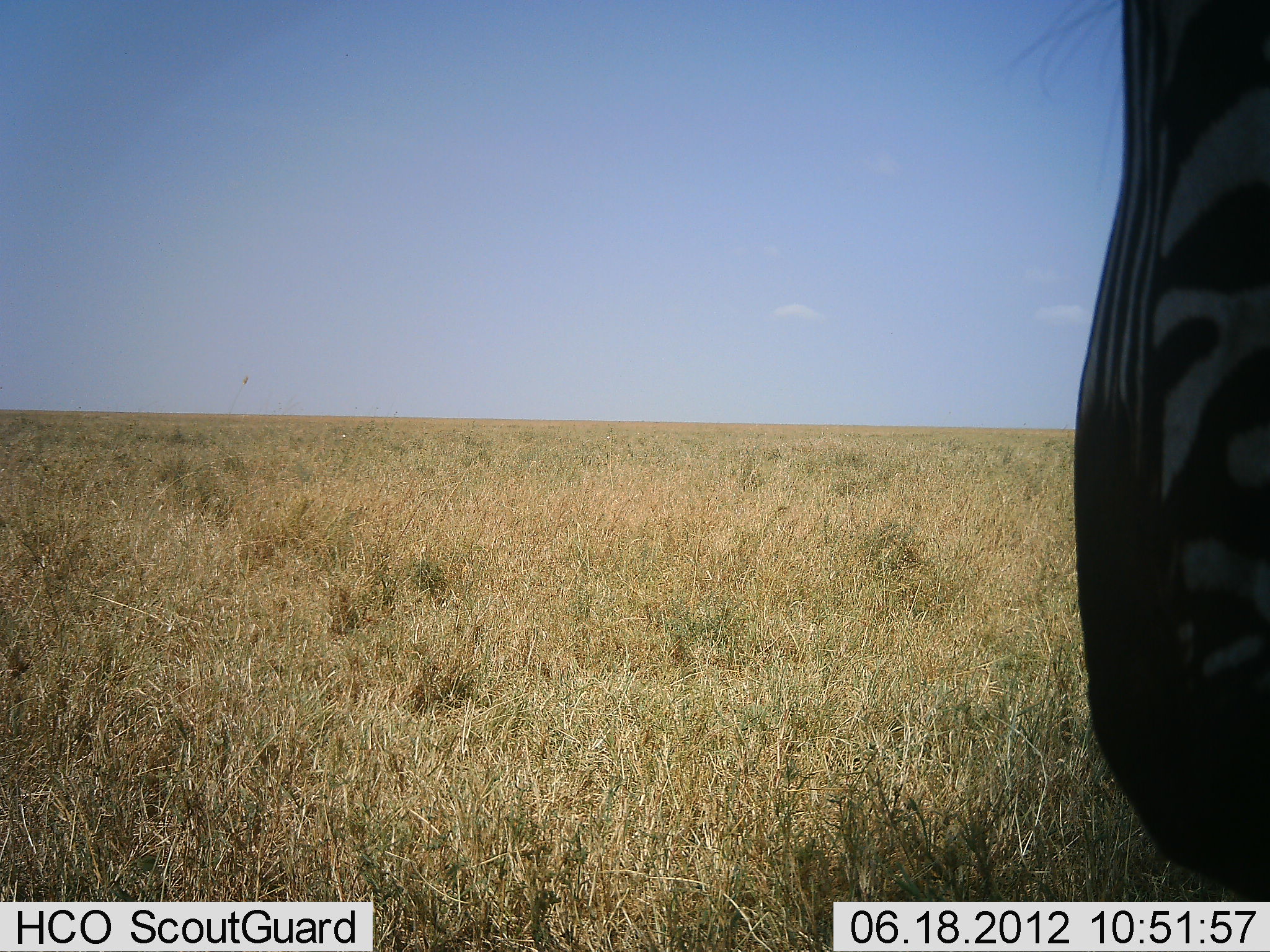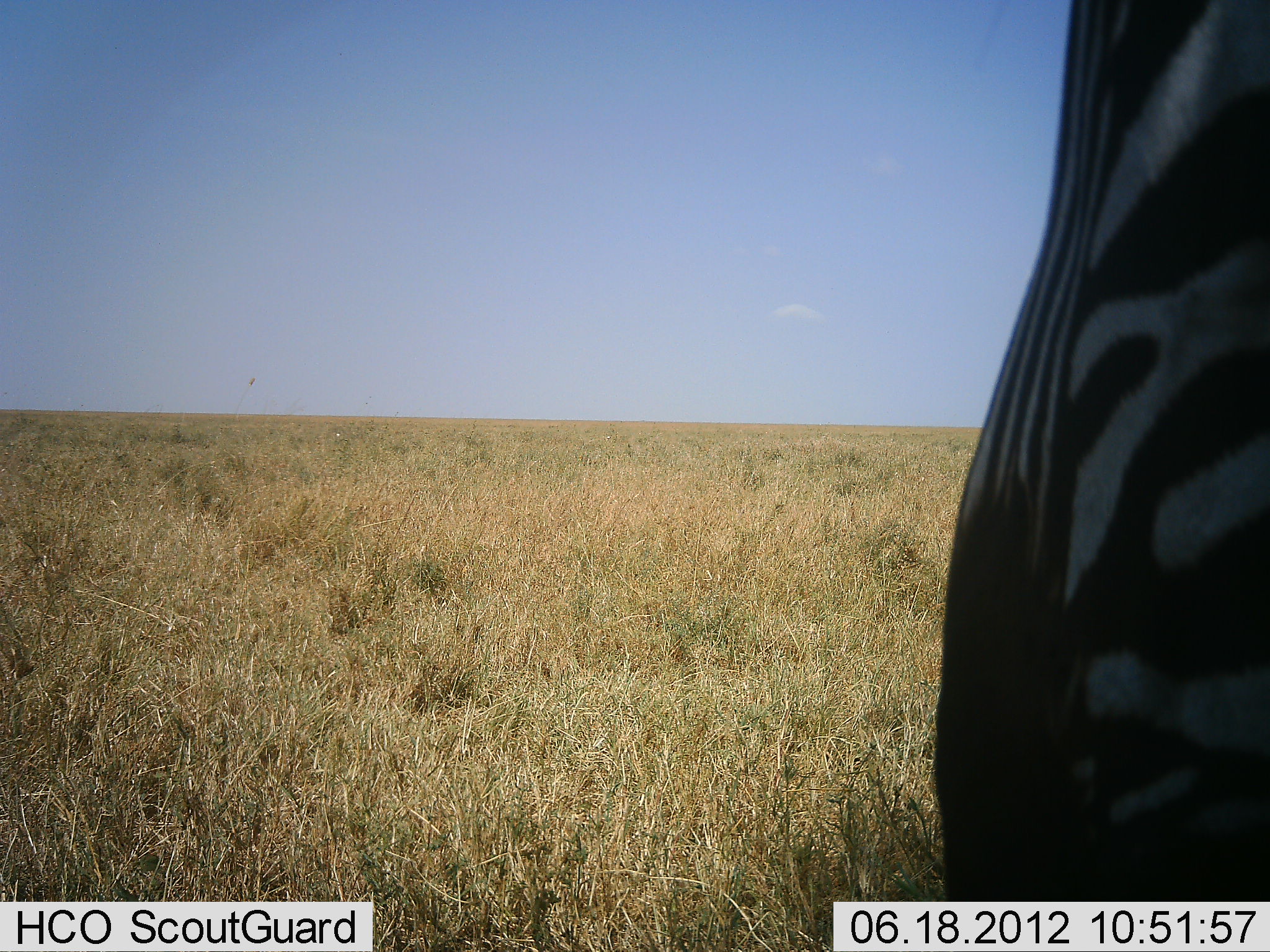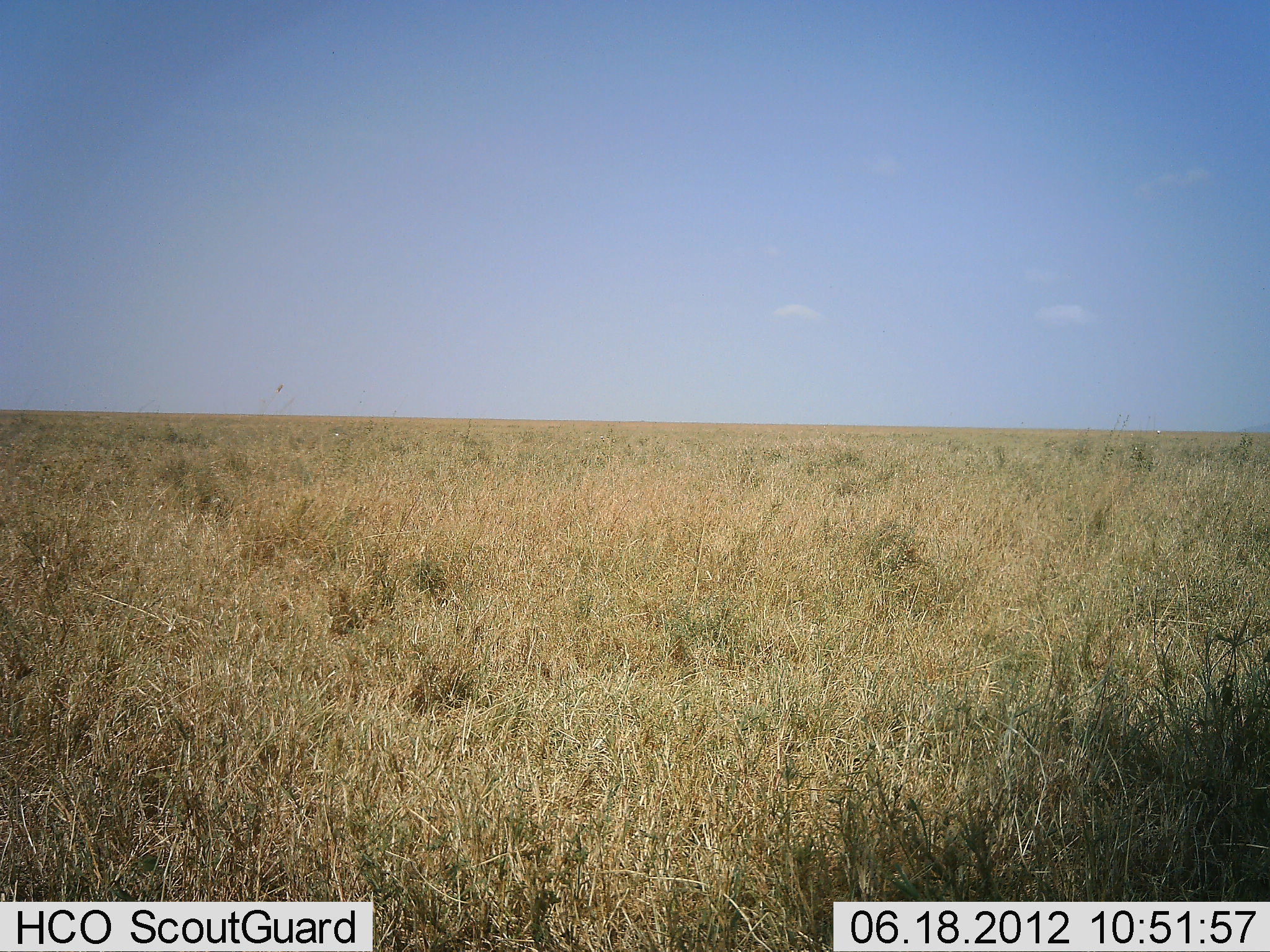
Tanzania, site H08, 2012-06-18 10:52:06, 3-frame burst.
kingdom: Animalia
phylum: Chordata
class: Mammalia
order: Perissodactyla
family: Equidae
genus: Equus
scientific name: Equus quagga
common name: plains zebra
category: zebra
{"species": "zebra (plains zebra) (Equus quagga)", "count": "1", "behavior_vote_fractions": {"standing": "30%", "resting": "0%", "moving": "50%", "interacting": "20%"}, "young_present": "0%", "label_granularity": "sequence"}